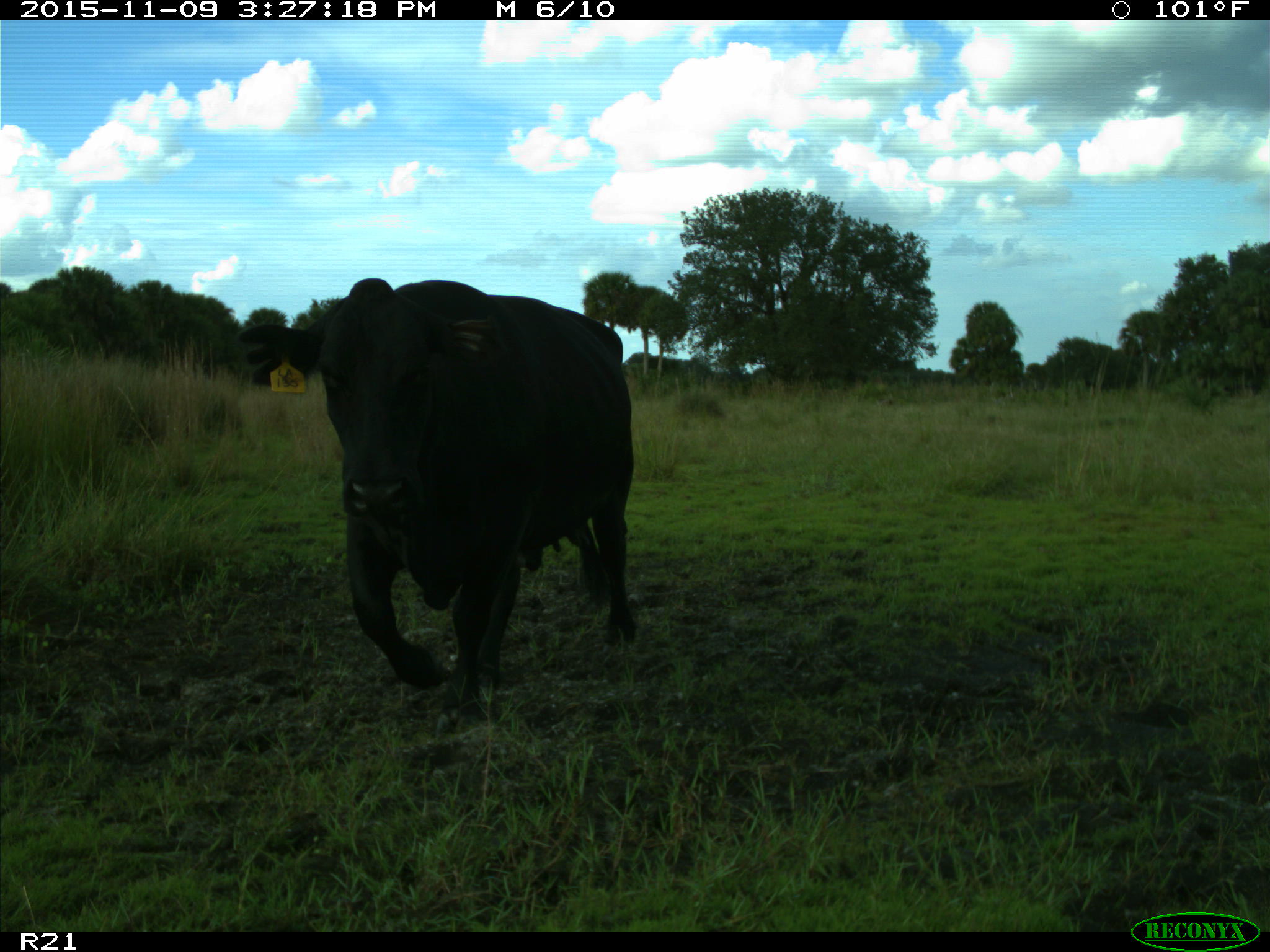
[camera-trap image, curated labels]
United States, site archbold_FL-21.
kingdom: Animalia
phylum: Chordata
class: Mammalia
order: Artiodactyla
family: Bovidae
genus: Bos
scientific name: Bos taurus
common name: domestic cow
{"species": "Bos taurus (domestic cow)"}